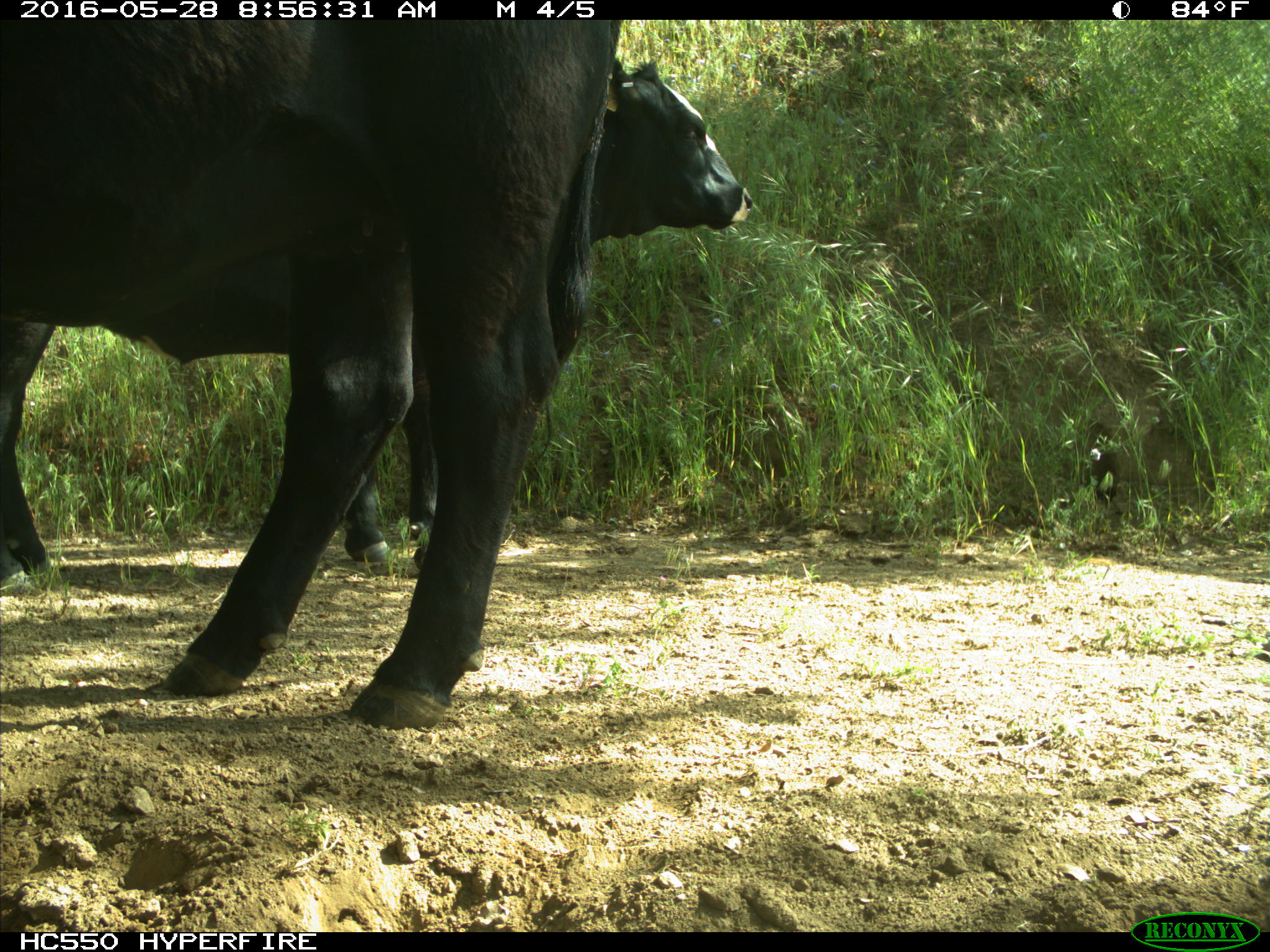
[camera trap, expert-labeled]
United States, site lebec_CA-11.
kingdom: Animalia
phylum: Chordata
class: Mammalia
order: Artiodactyla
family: Bovidae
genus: Bos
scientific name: Bos taurus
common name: domestic cow